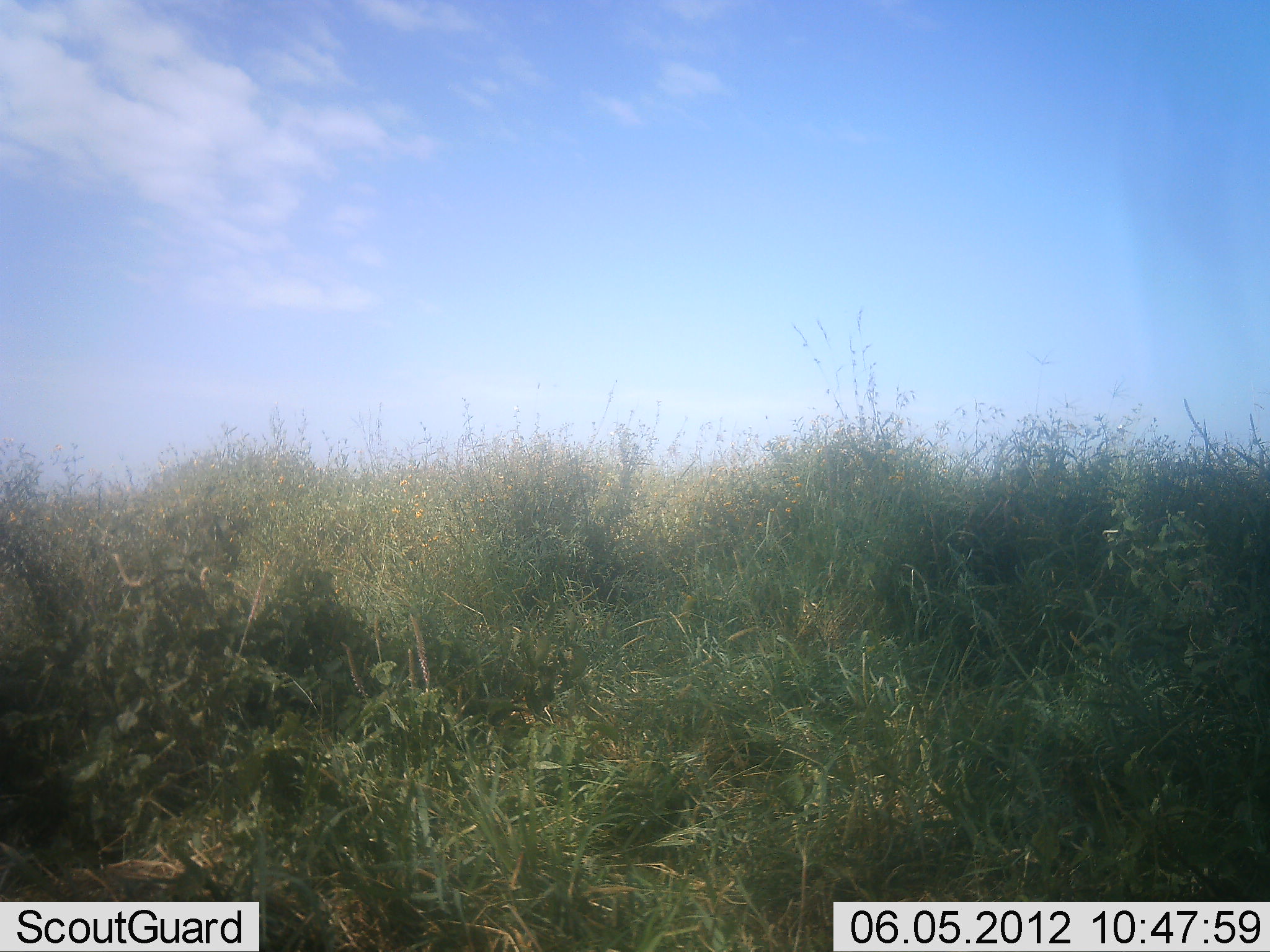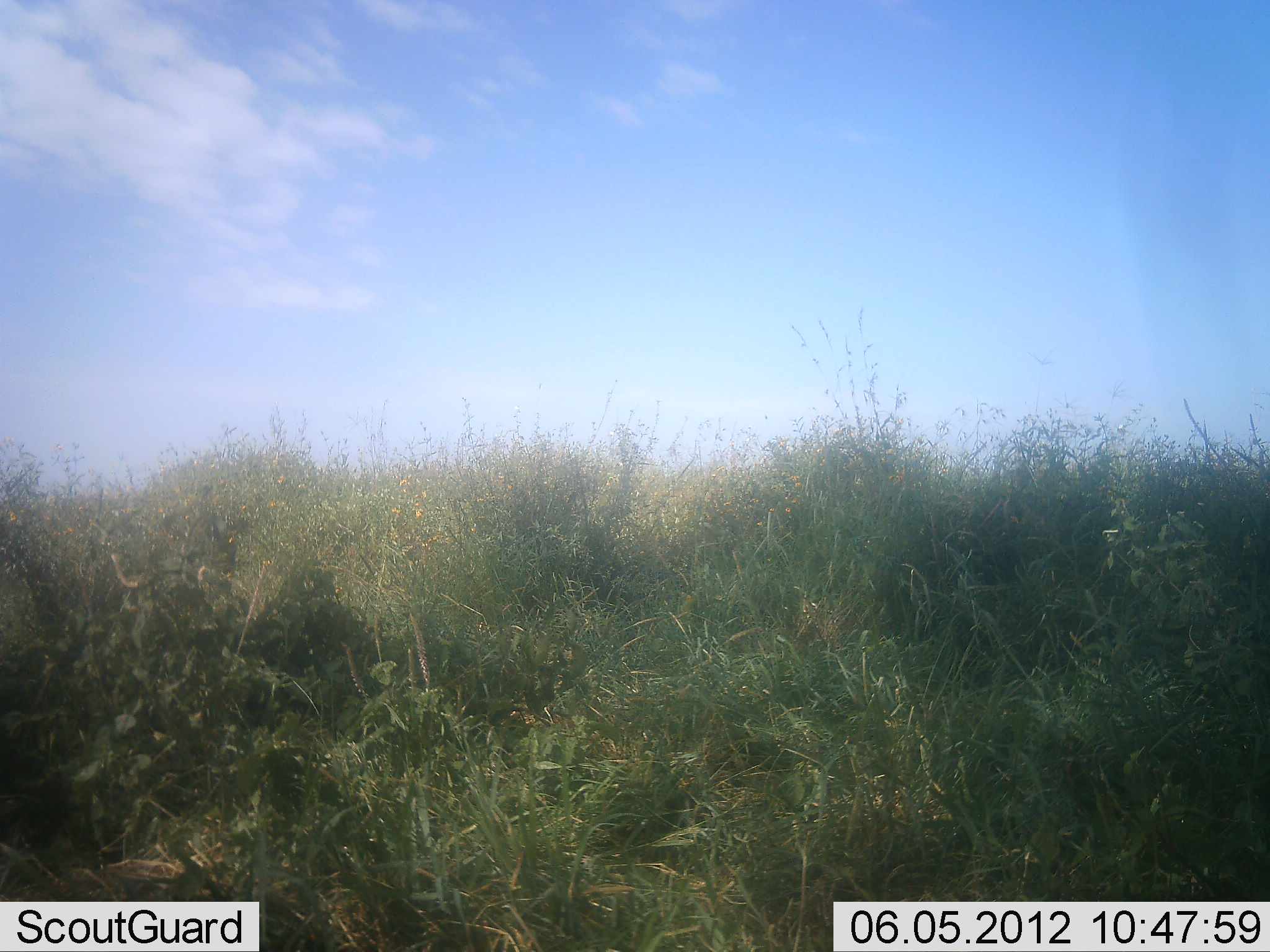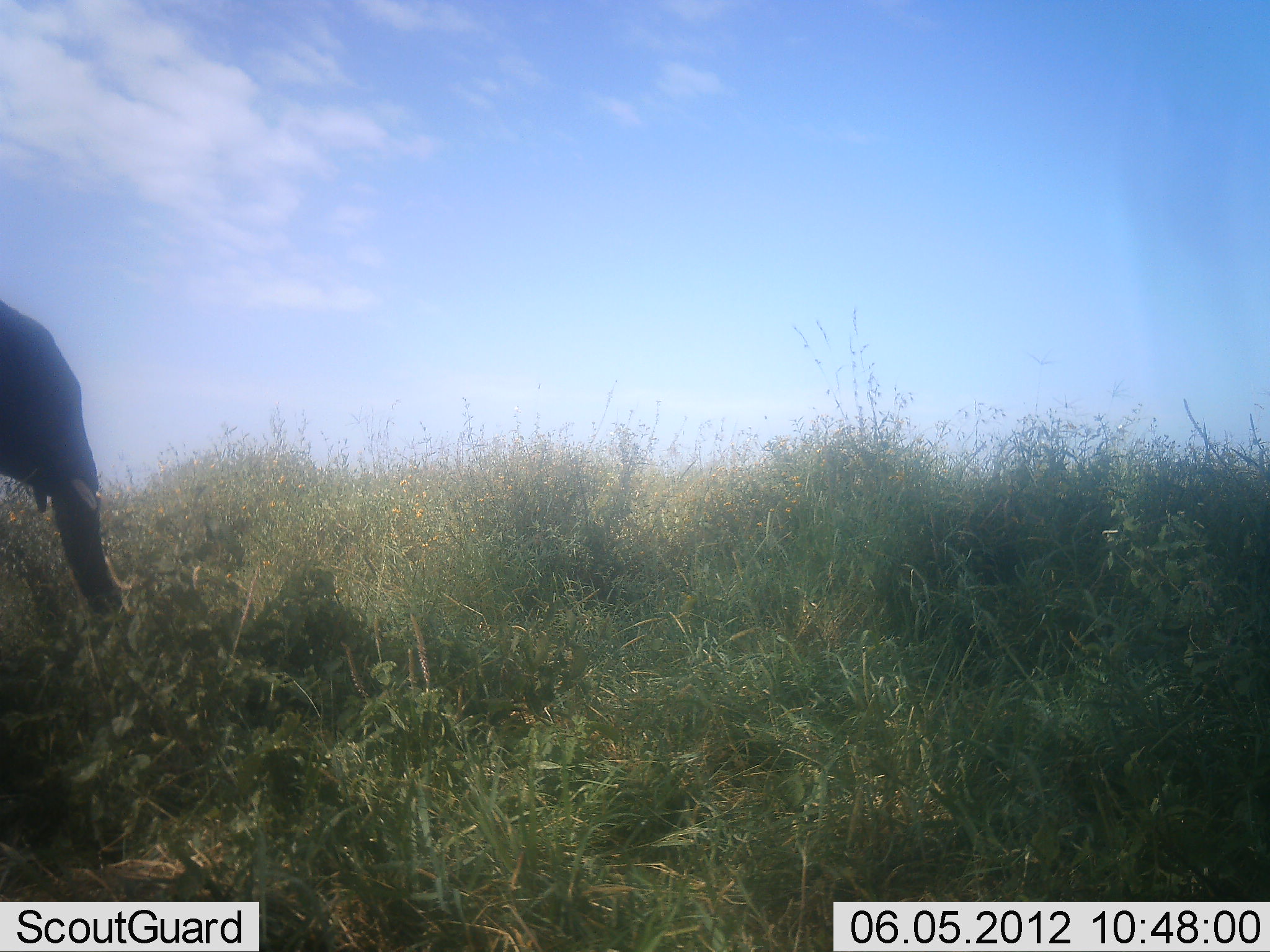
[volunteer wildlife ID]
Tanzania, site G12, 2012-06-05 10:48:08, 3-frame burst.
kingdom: Animalia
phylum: Chordata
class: Mammalia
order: Proboscidea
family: Elephantidae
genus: Loxodonta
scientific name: Loxodonta africana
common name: african bush elephant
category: elephant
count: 1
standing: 0%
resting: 0%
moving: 90%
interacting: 0%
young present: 10%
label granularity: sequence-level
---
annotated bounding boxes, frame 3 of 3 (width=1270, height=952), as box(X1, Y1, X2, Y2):
animal: box(1, 301, 130, 615)